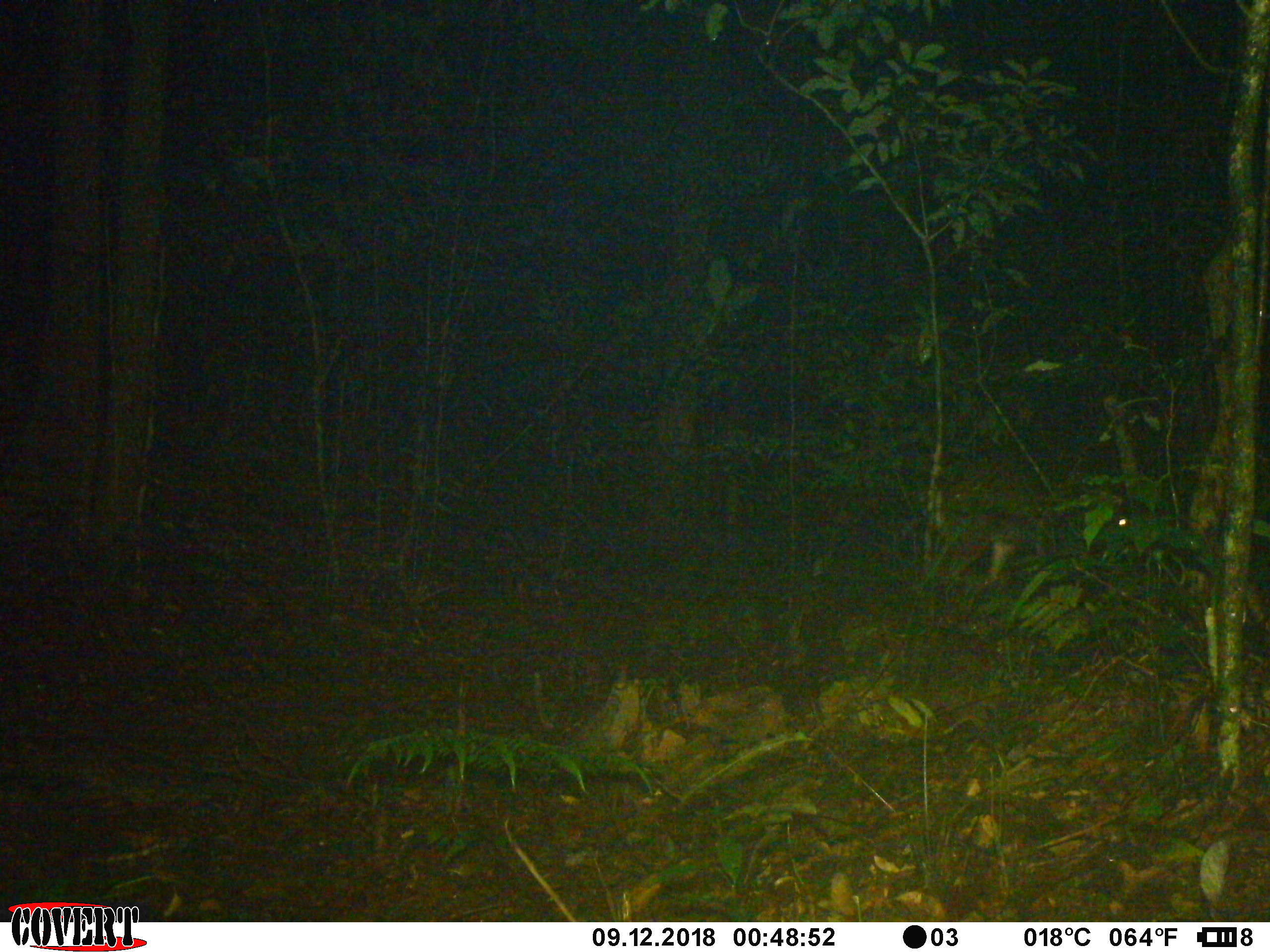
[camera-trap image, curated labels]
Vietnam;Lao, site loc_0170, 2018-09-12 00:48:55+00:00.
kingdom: Animalia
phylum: Chordata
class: Mammalia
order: Artiodactyla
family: Cervidae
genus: Muntiacus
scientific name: Muntiacus vuquangensis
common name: large-antlered muntjac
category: large antlered muntjac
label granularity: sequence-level